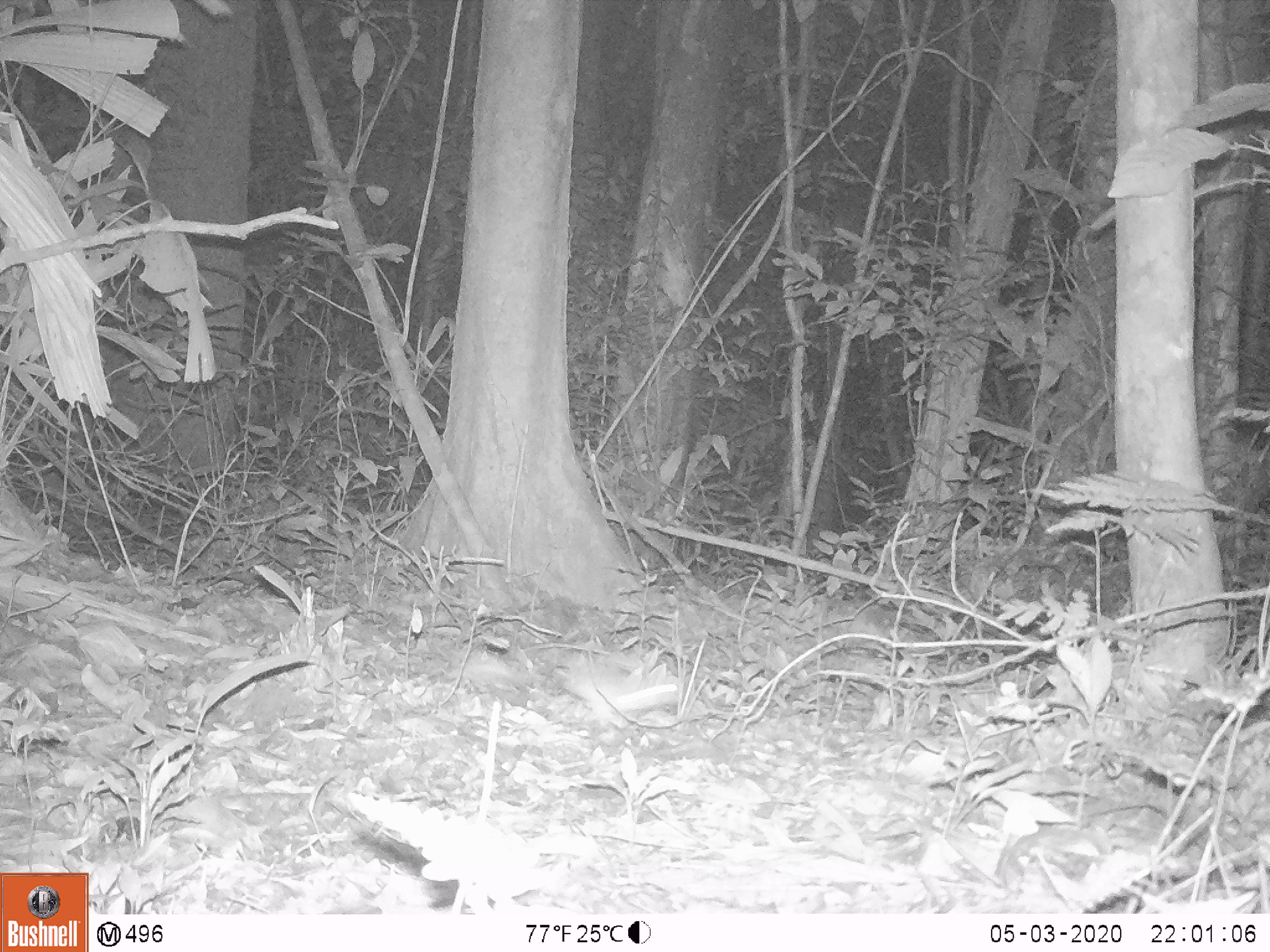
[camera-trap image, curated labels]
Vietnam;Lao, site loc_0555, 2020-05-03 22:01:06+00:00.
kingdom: Animalia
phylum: Chordata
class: Mammalia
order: Rodentia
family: Muridae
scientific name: Muridae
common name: old-world mice and rats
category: unidentified murid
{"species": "unidentified murid (old-world mice and rats) (Muridae)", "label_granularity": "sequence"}